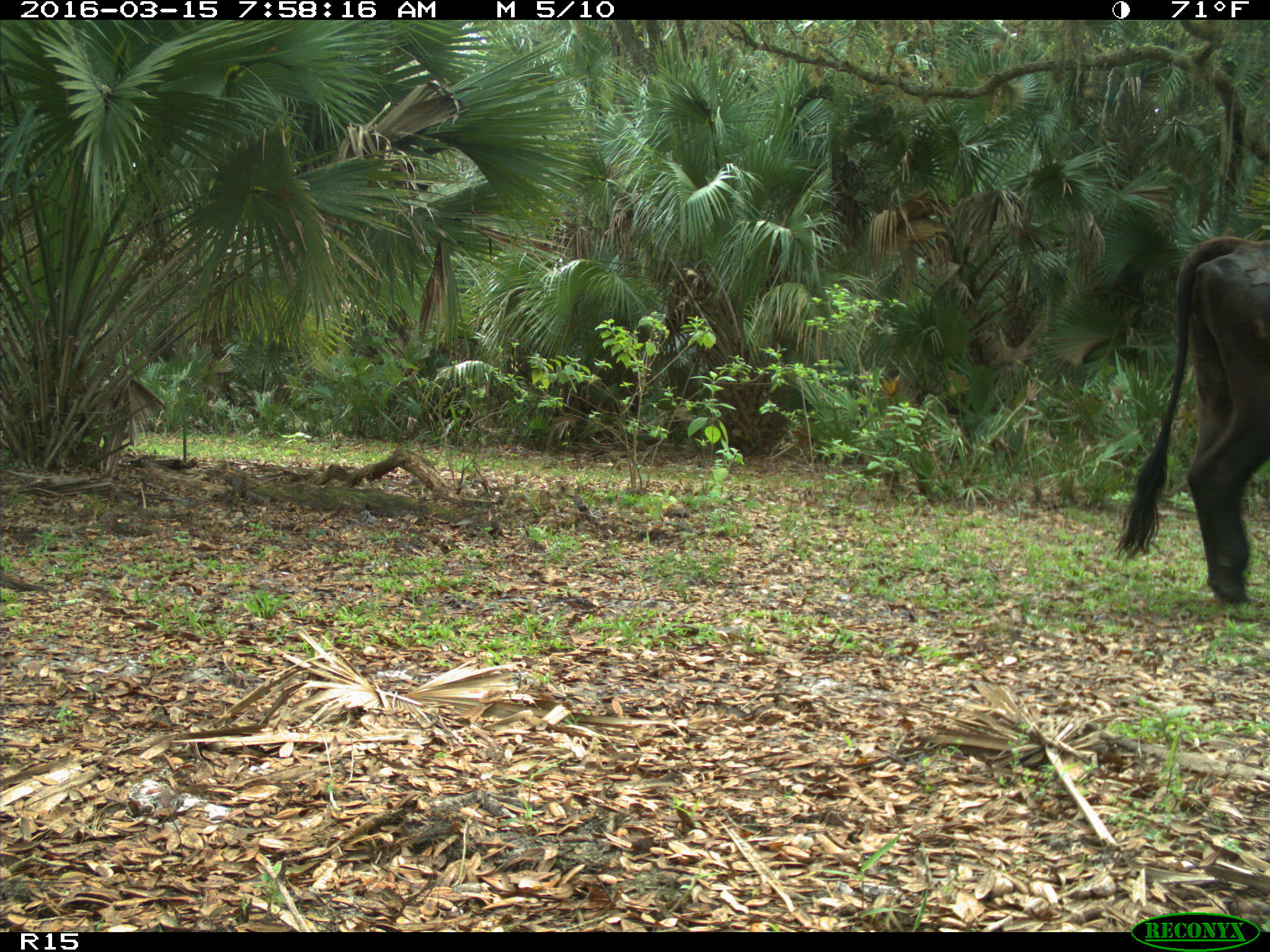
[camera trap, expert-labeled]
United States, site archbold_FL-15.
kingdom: Animalia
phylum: Chordata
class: Mammalia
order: Artiodactyla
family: Bovidae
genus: Bos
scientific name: Bos taurus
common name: domestic cow